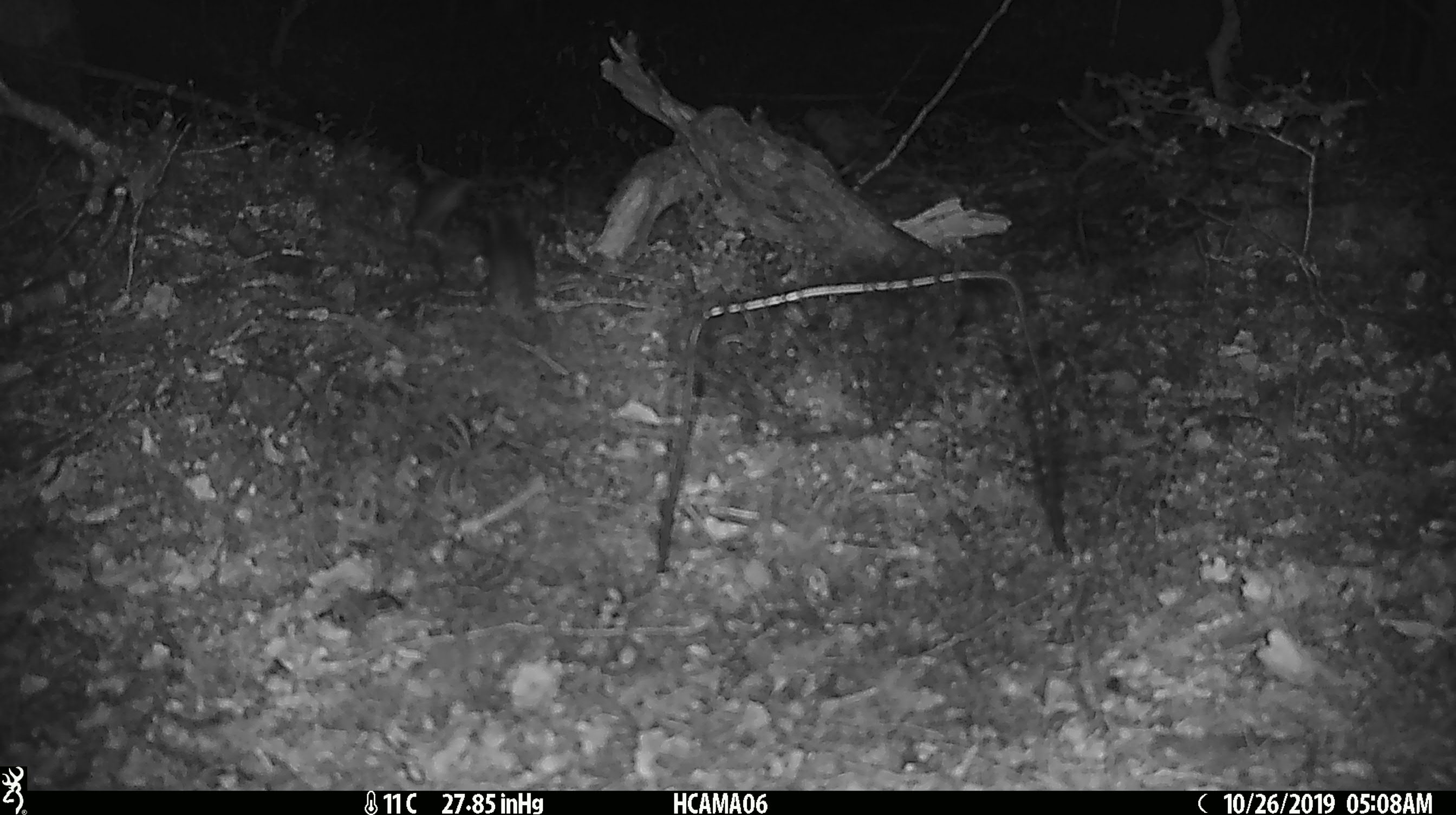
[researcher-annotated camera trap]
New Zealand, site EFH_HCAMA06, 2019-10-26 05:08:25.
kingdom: Animalia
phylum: Chordata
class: Mammalia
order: Rodentia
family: Muridae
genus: Mus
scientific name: Mus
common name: mouse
Mouse (Mus).